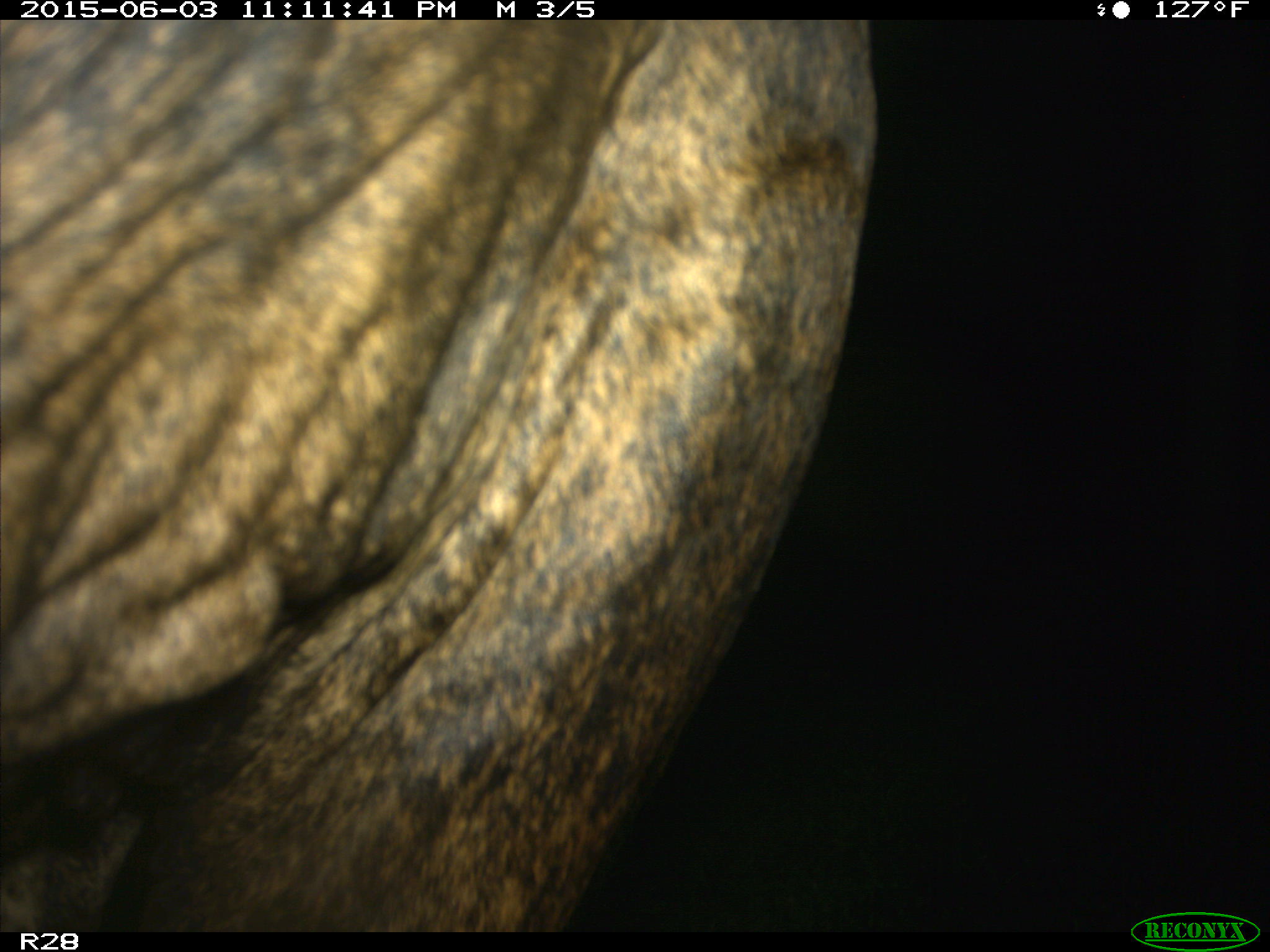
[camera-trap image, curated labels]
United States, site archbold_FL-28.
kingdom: Animalia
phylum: Chordata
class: Mammalia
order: Artiodactyla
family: Bovidae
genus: Bos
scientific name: Bos taurus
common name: domestic cow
Bos taurus (domestic cow).